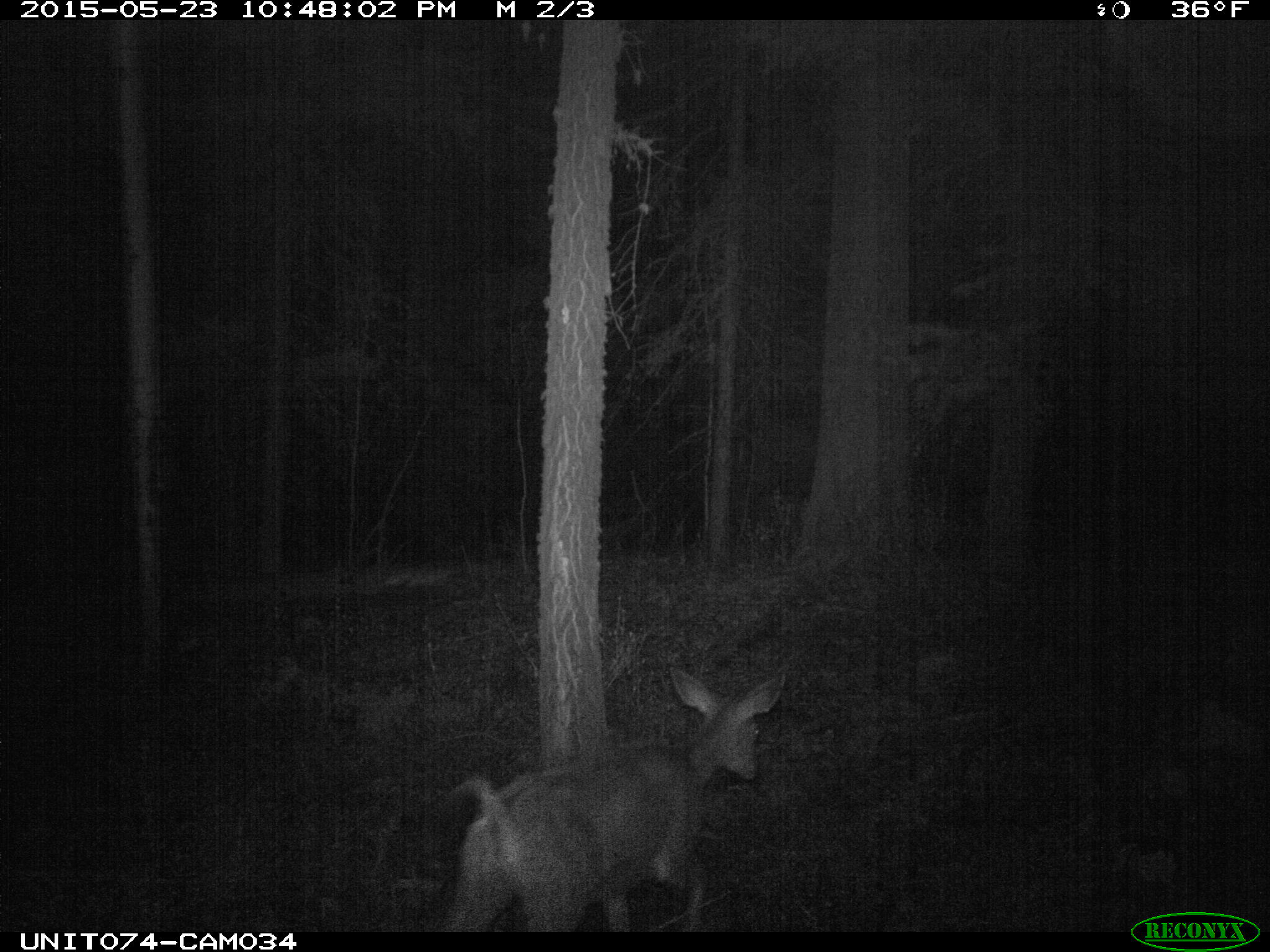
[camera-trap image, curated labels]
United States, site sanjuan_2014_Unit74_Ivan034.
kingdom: Animalia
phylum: Chordata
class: Mammalia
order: Artiodactyla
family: Cervidae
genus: Odocoileus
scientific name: Odocoileus hemionus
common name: mule deer